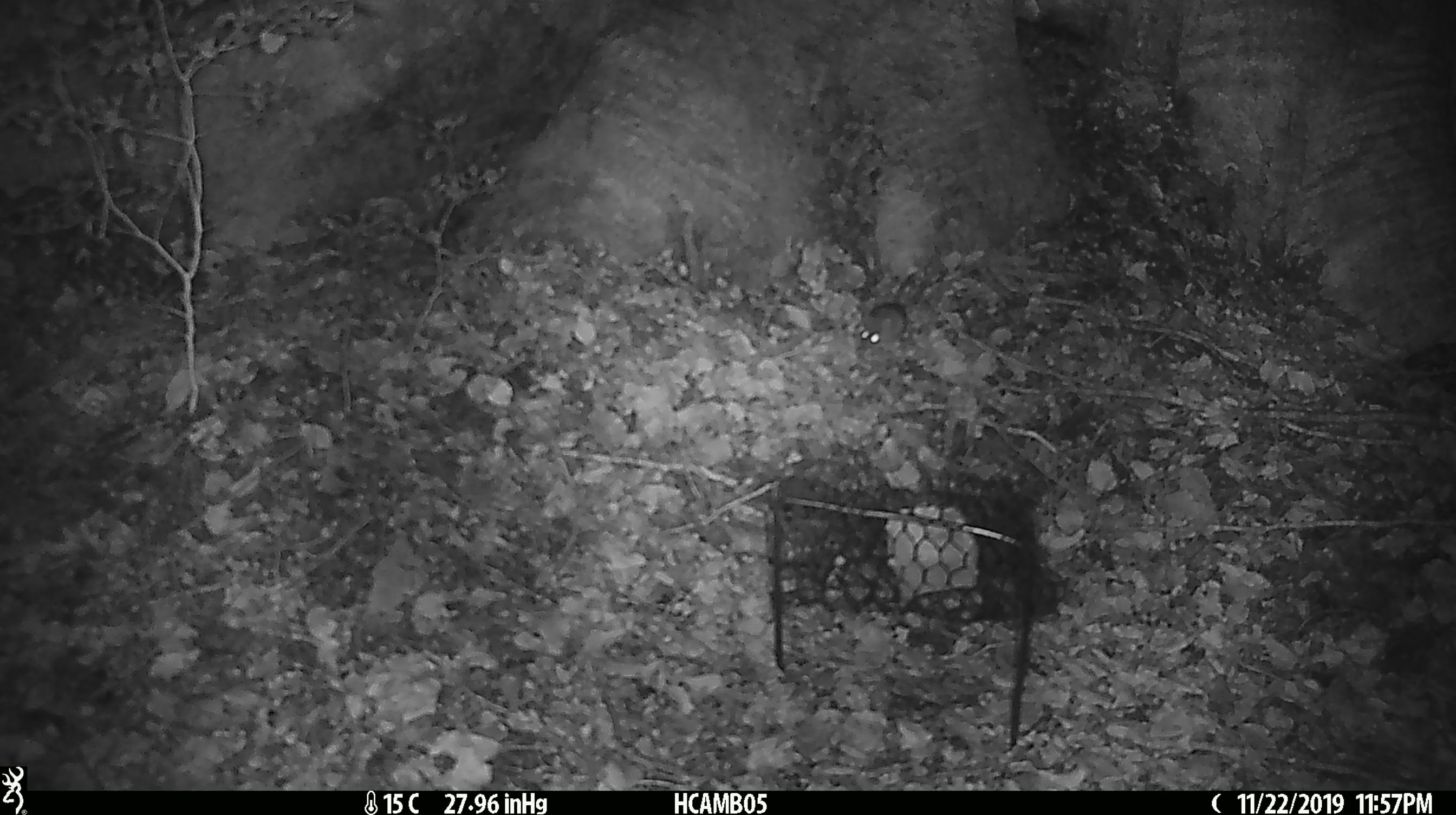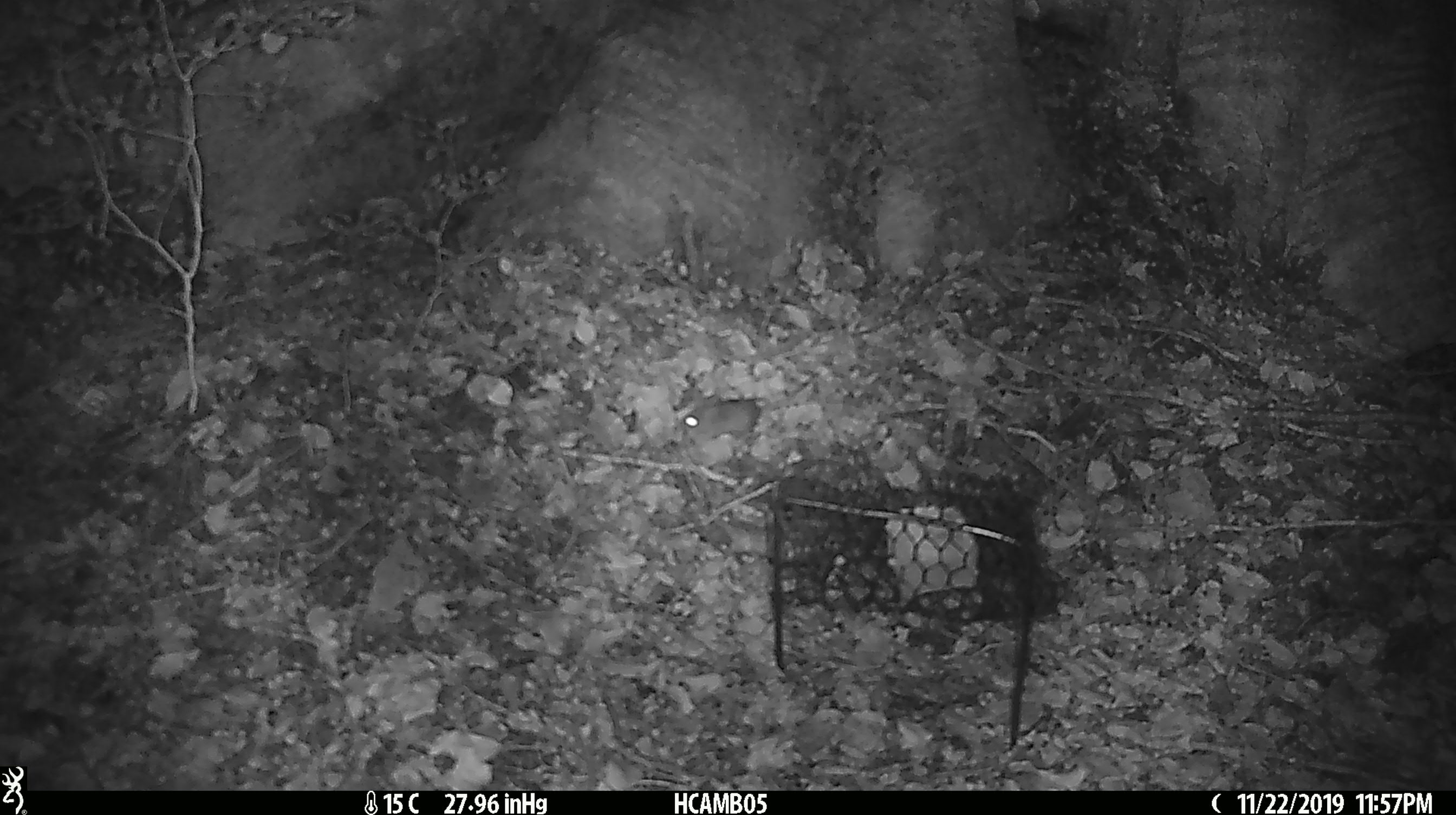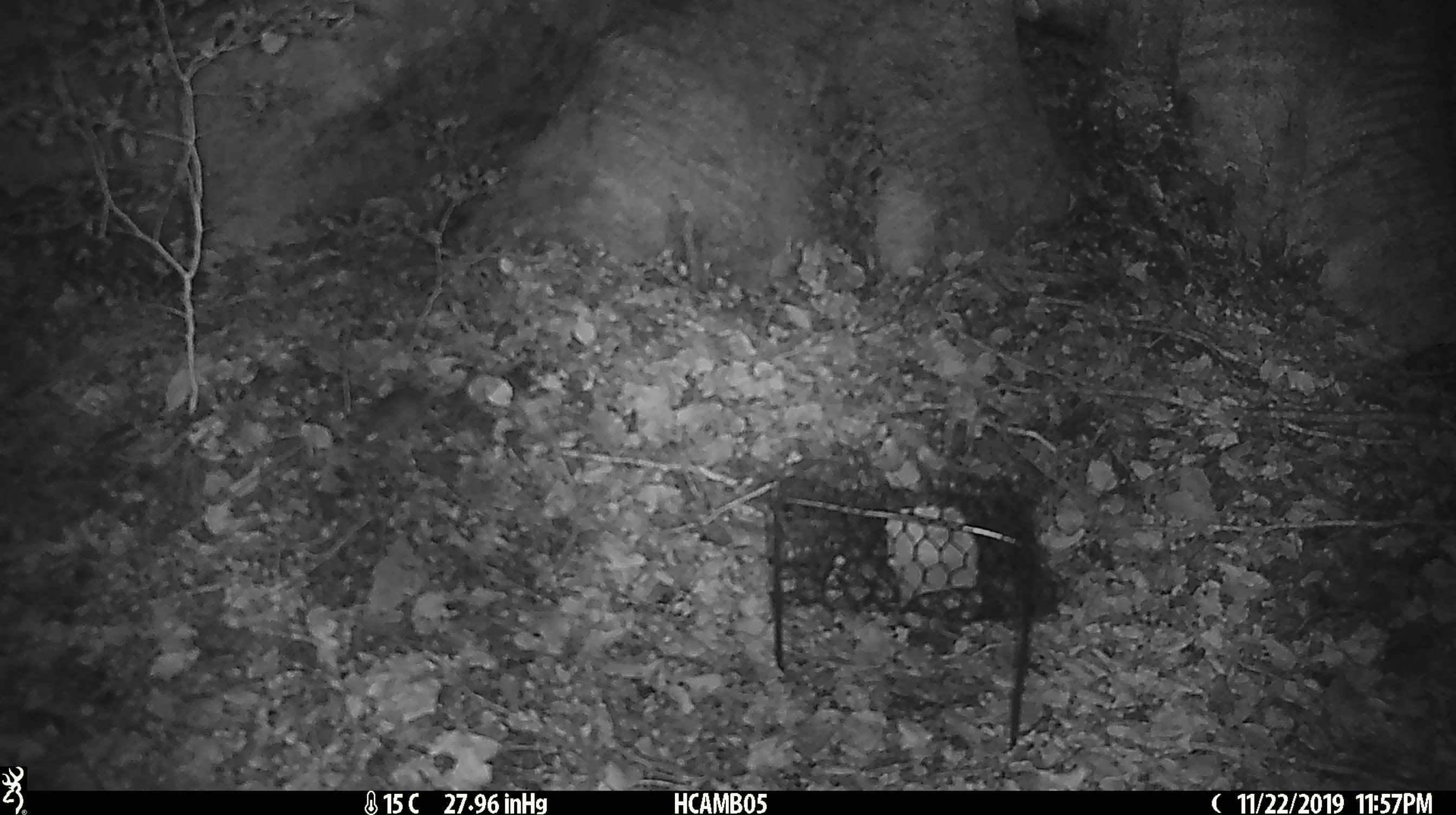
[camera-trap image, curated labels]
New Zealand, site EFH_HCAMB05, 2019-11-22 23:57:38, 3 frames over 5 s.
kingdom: Animalia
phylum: Chordata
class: Mammalia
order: Rodentia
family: Muridae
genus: Mus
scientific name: Mus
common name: mouse